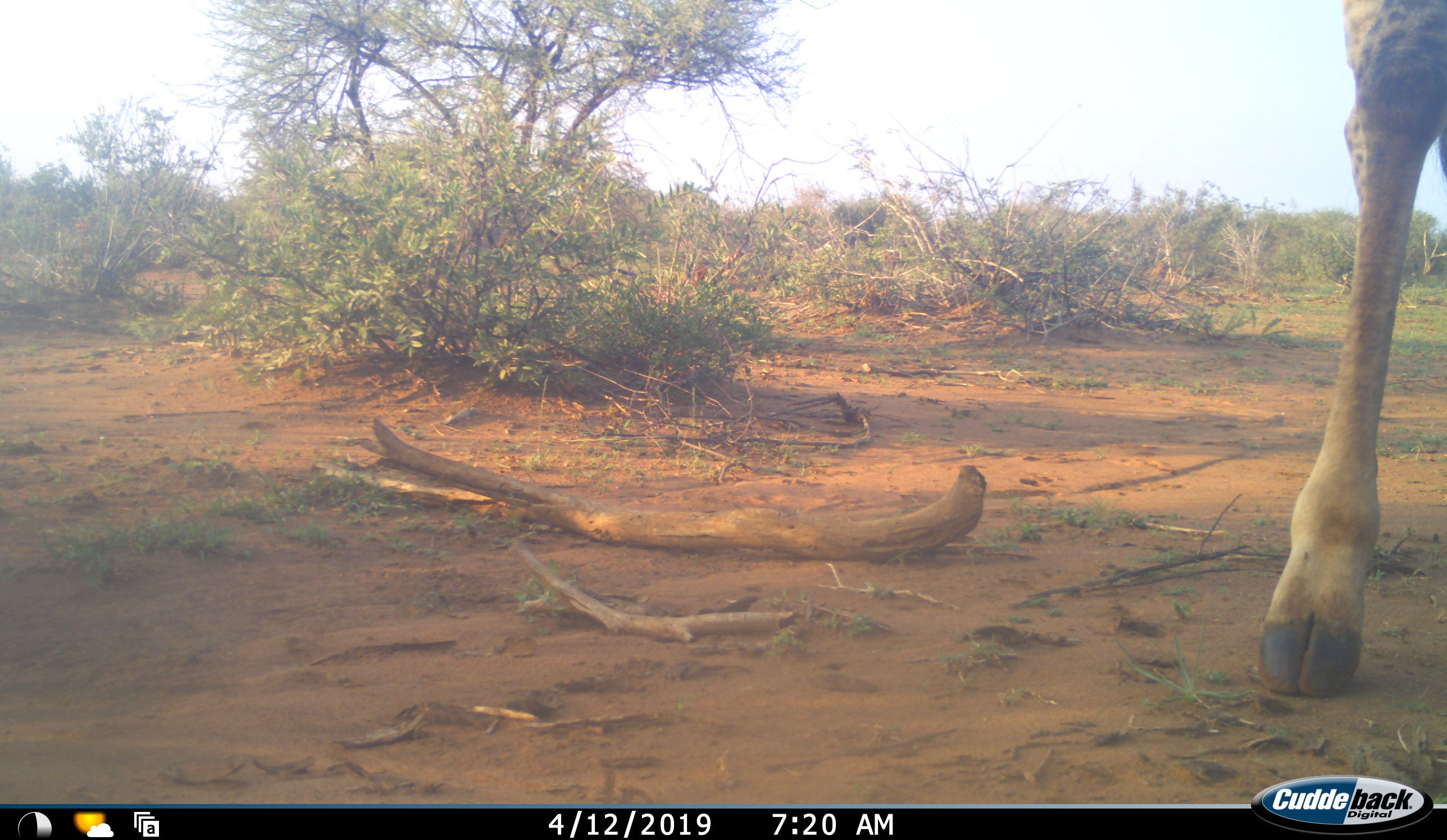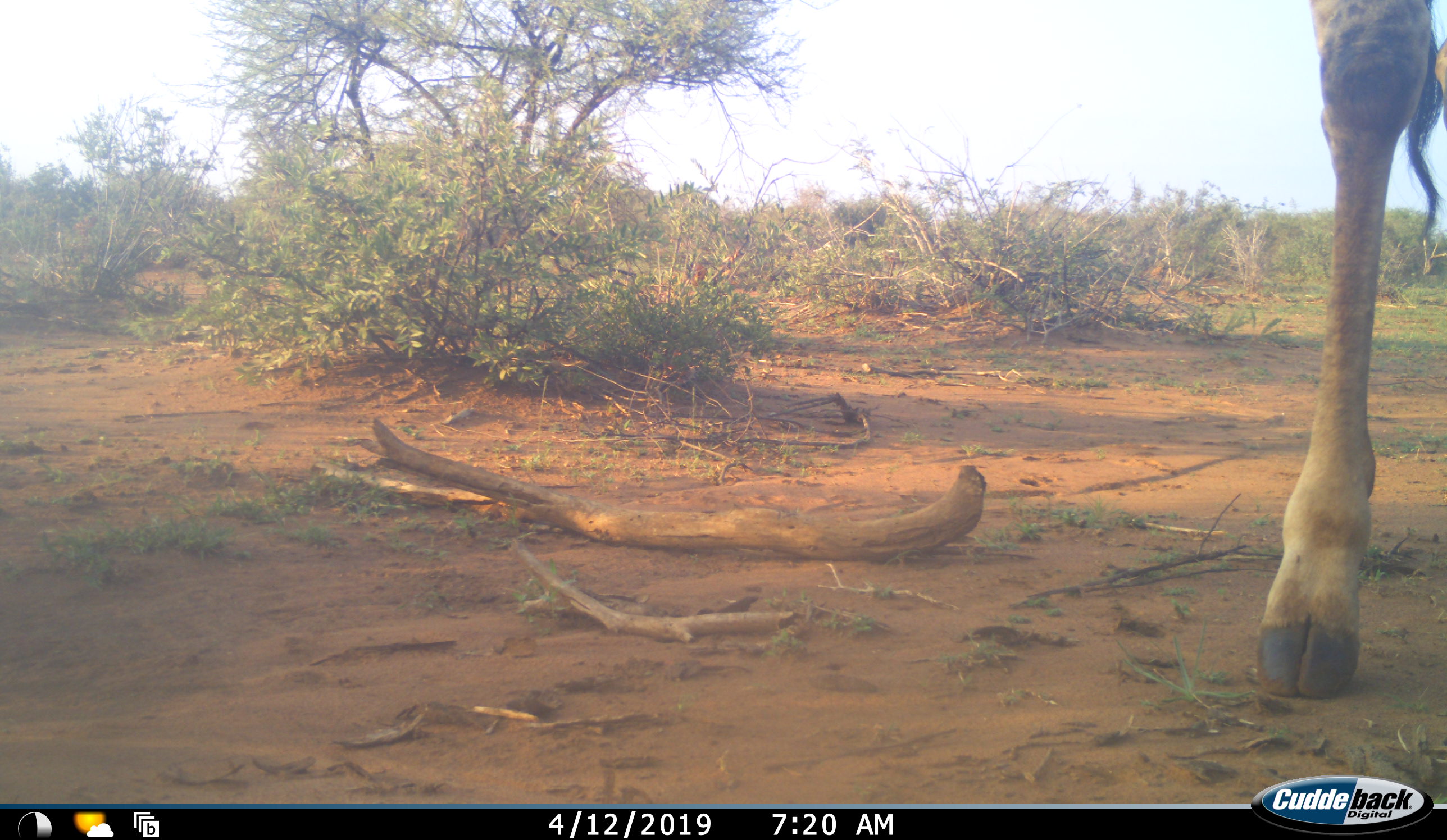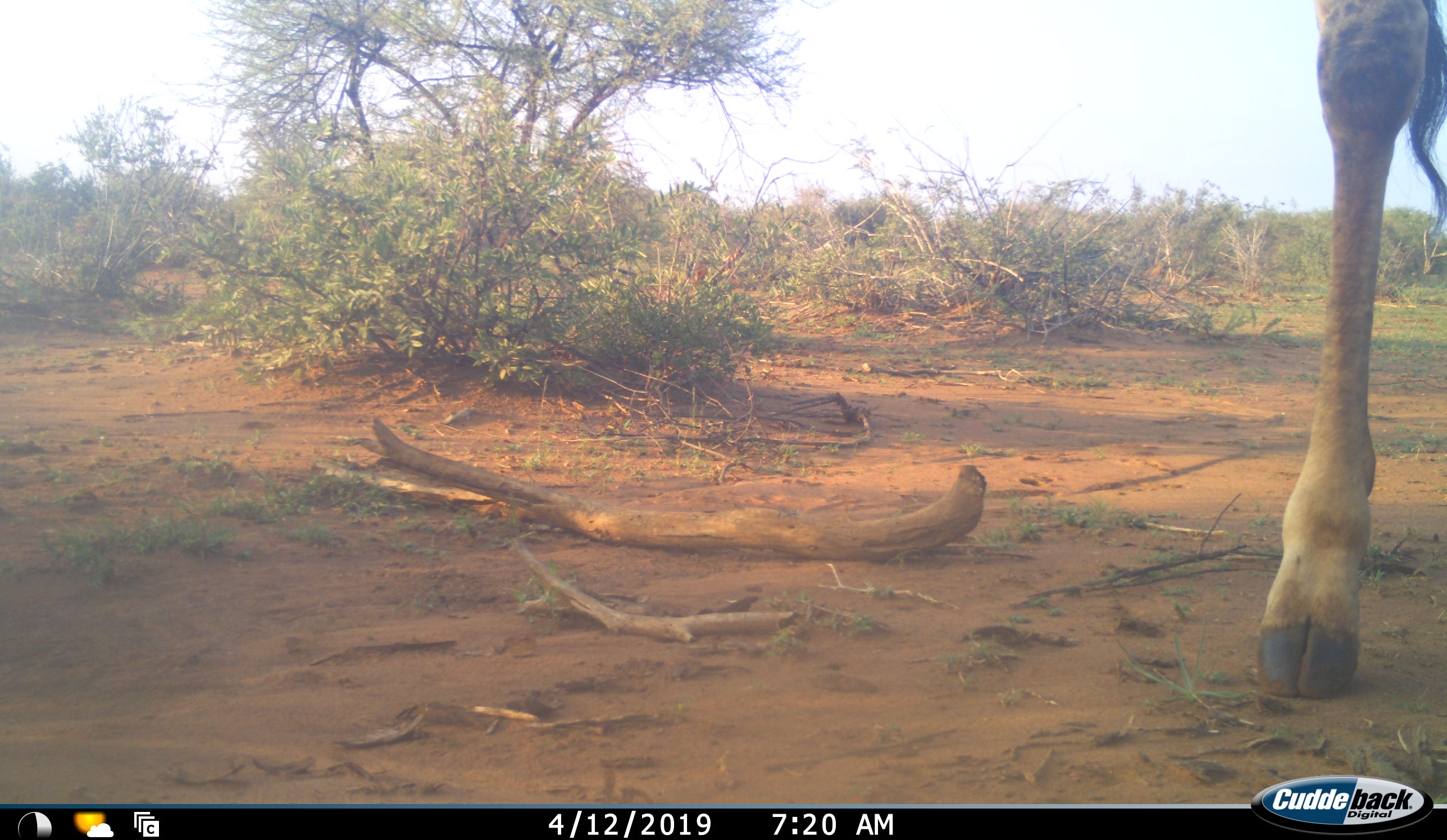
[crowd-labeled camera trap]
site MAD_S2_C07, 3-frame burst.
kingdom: Animalia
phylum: Chordata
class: Mammalia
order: Artiodactyla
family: Giraffidae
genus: Giraffa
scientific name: Giraffa camelopardalis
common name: giraffe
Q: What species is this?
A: Giraffe (Giraffa camelopardalis).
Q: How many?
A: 1.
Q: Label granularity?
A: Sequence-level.